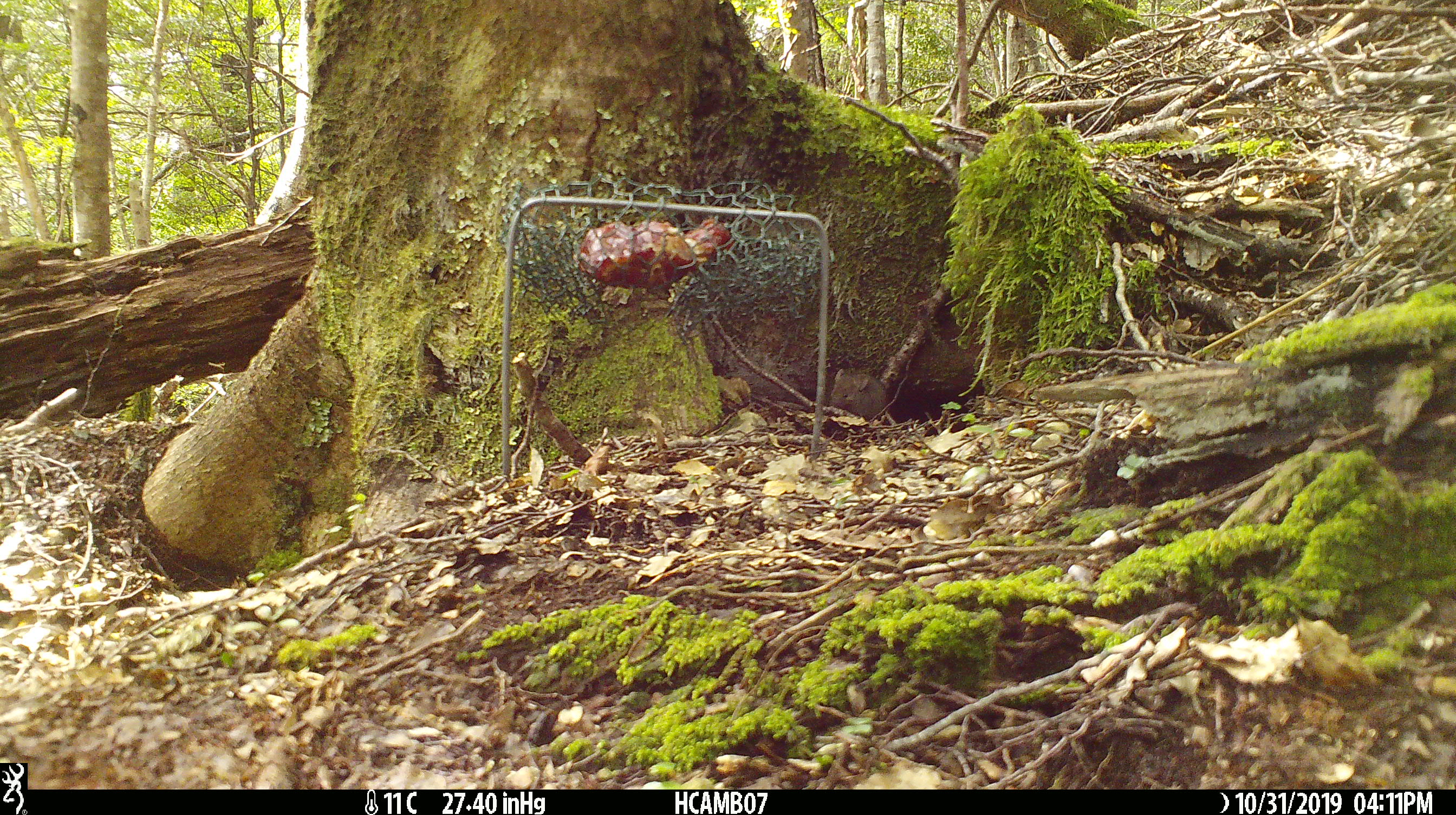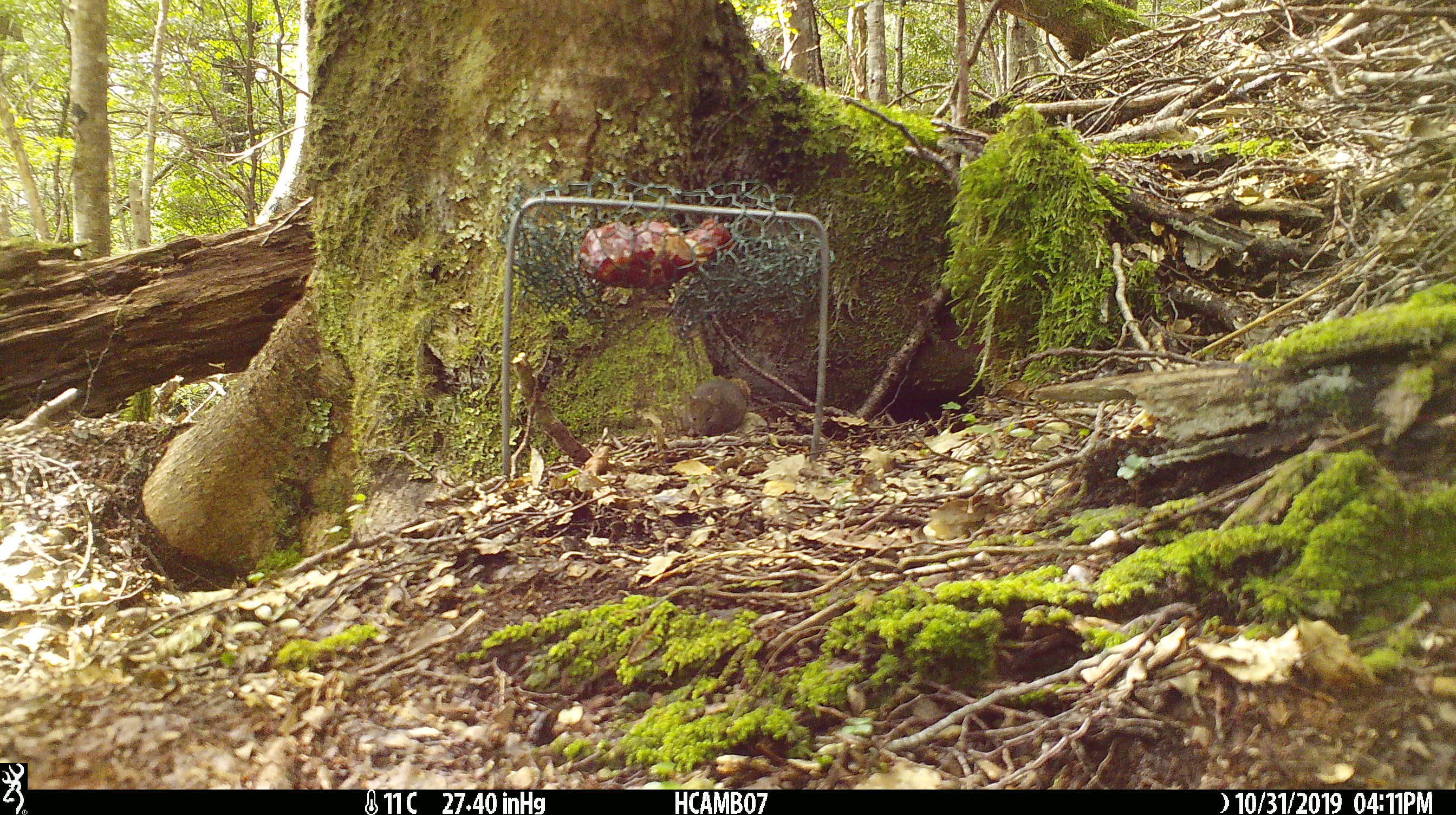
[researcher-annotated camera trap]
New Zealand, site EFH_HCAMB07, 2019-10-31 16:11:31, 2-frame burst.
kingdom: Animalia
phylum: Chordata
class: Mammalia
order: Rodentia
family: Muridae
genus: Mus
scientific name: Mus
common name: mouse